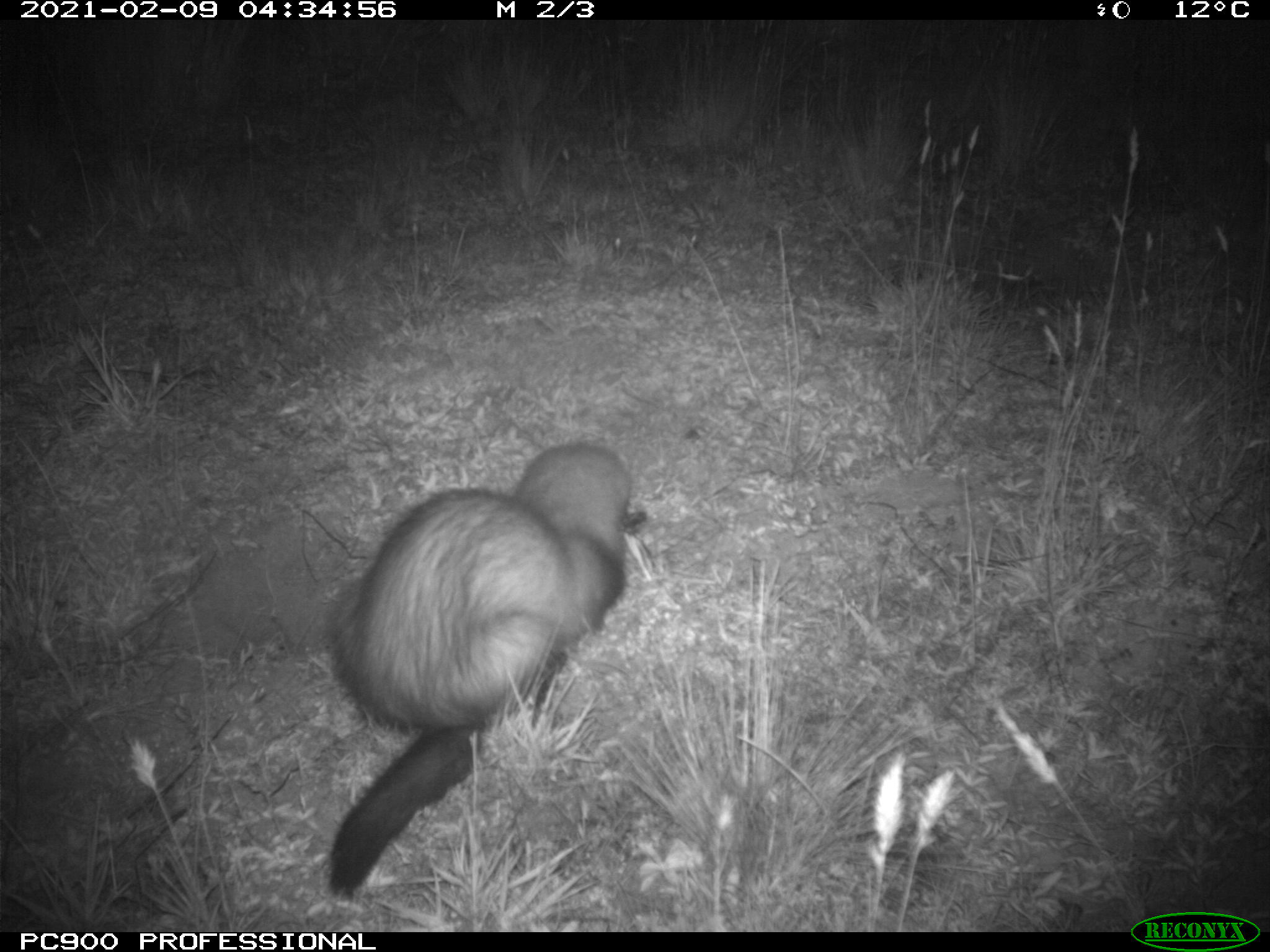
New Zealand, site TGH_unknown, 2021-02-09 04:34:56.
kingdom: Animalia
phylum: Chordata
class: Mammalia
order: Carnivora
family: Mustelidae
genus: Mustela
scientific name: Mustela furo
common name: ferret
Ferret (Mustela furo).